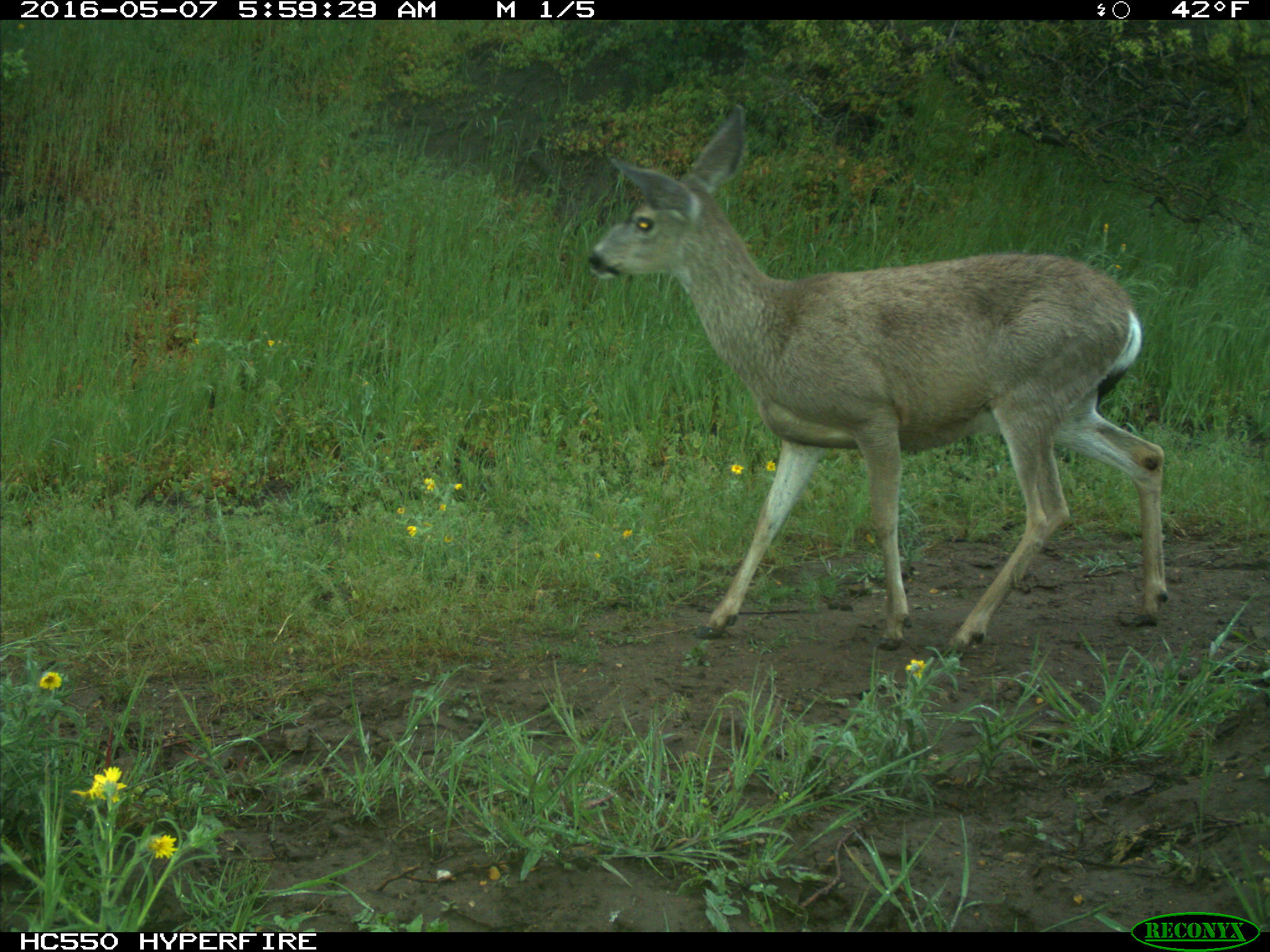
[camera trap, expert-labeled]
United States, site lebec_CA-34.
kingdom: Animalia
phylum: Chordata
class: Mammalia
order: Artiodactyla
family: Cervidae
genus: Odocoileus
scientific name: Odocoileus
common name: deer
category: unidentified deer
Unidentified deer (deer) (Odocoileus).